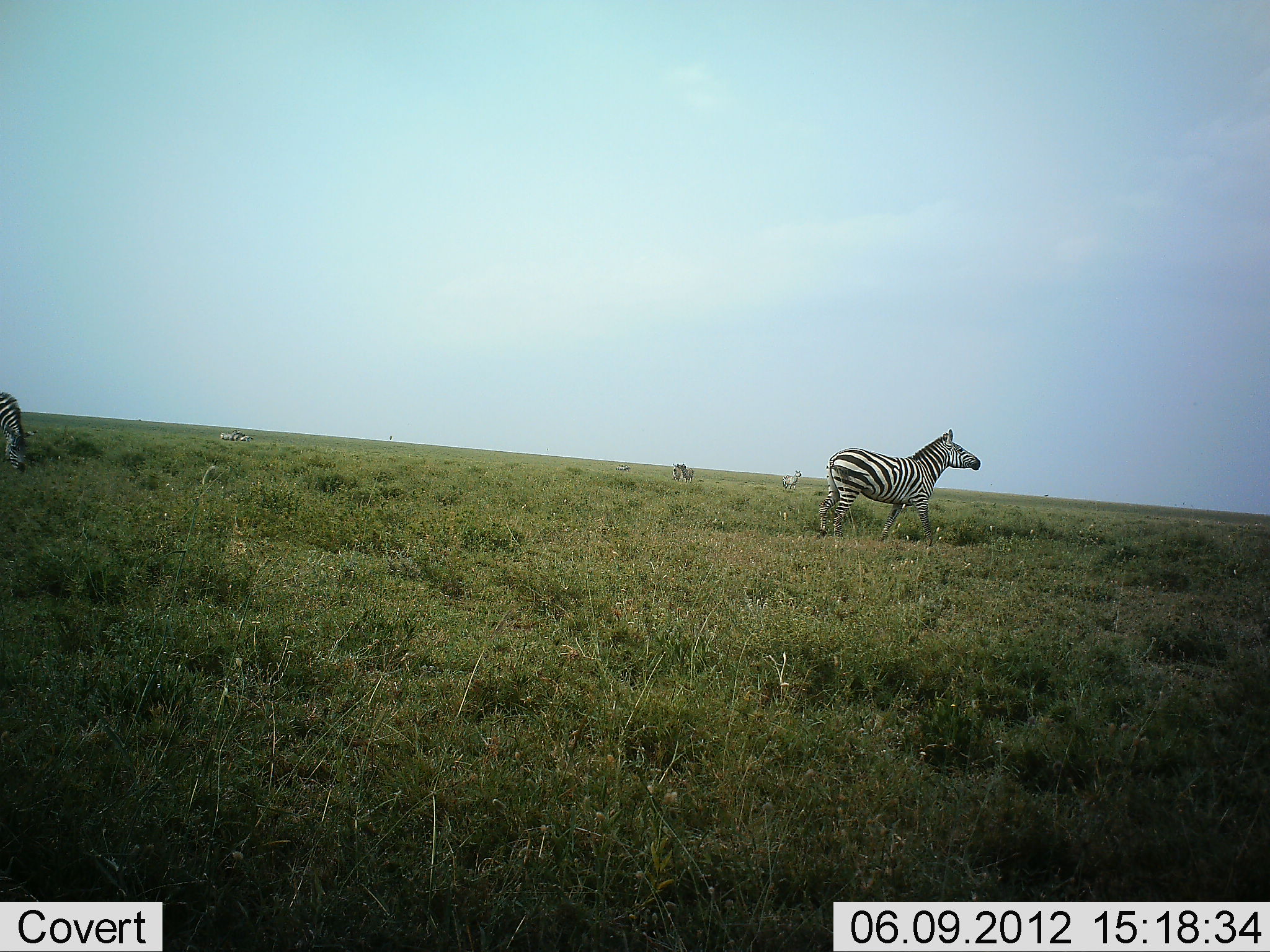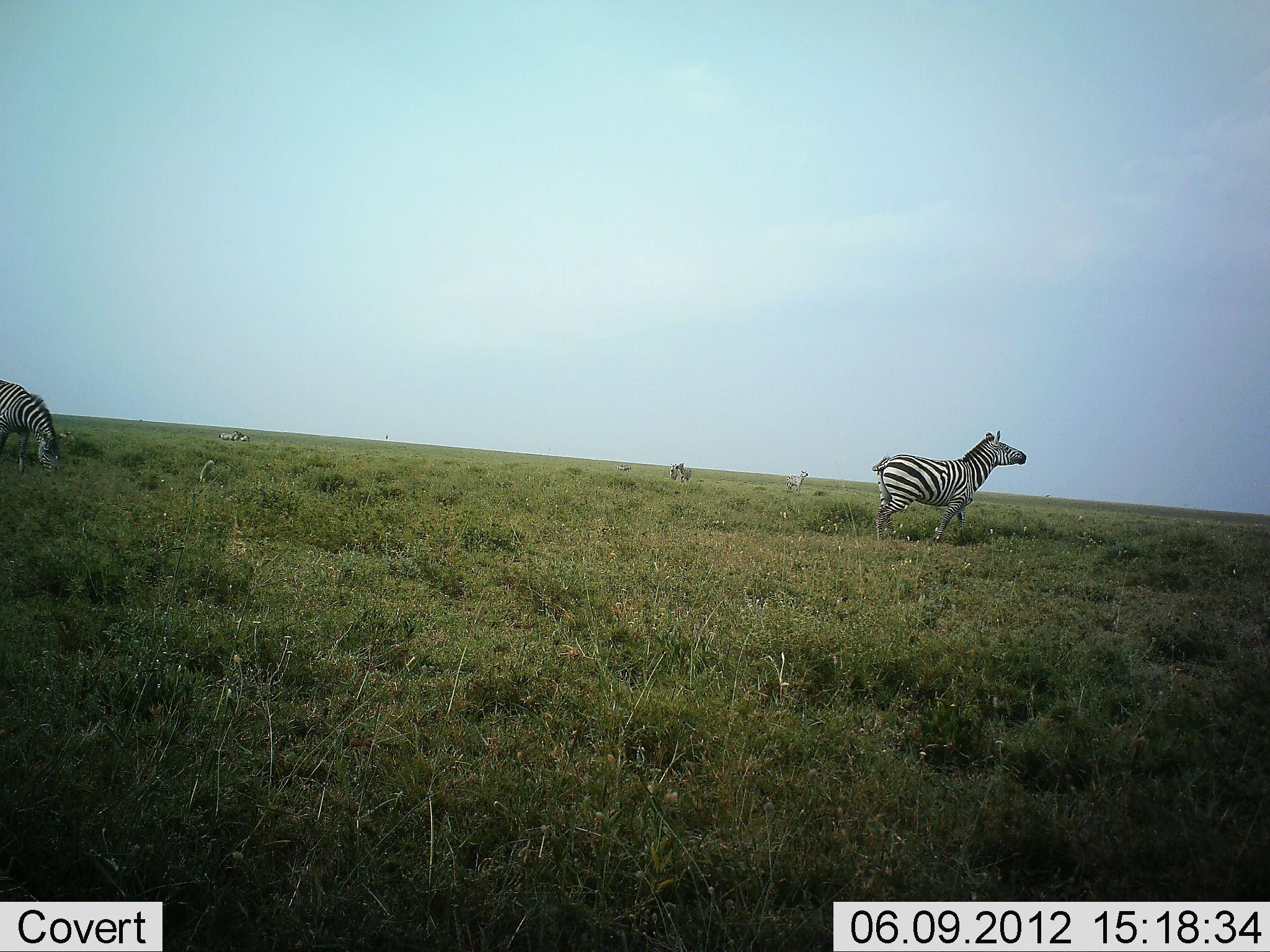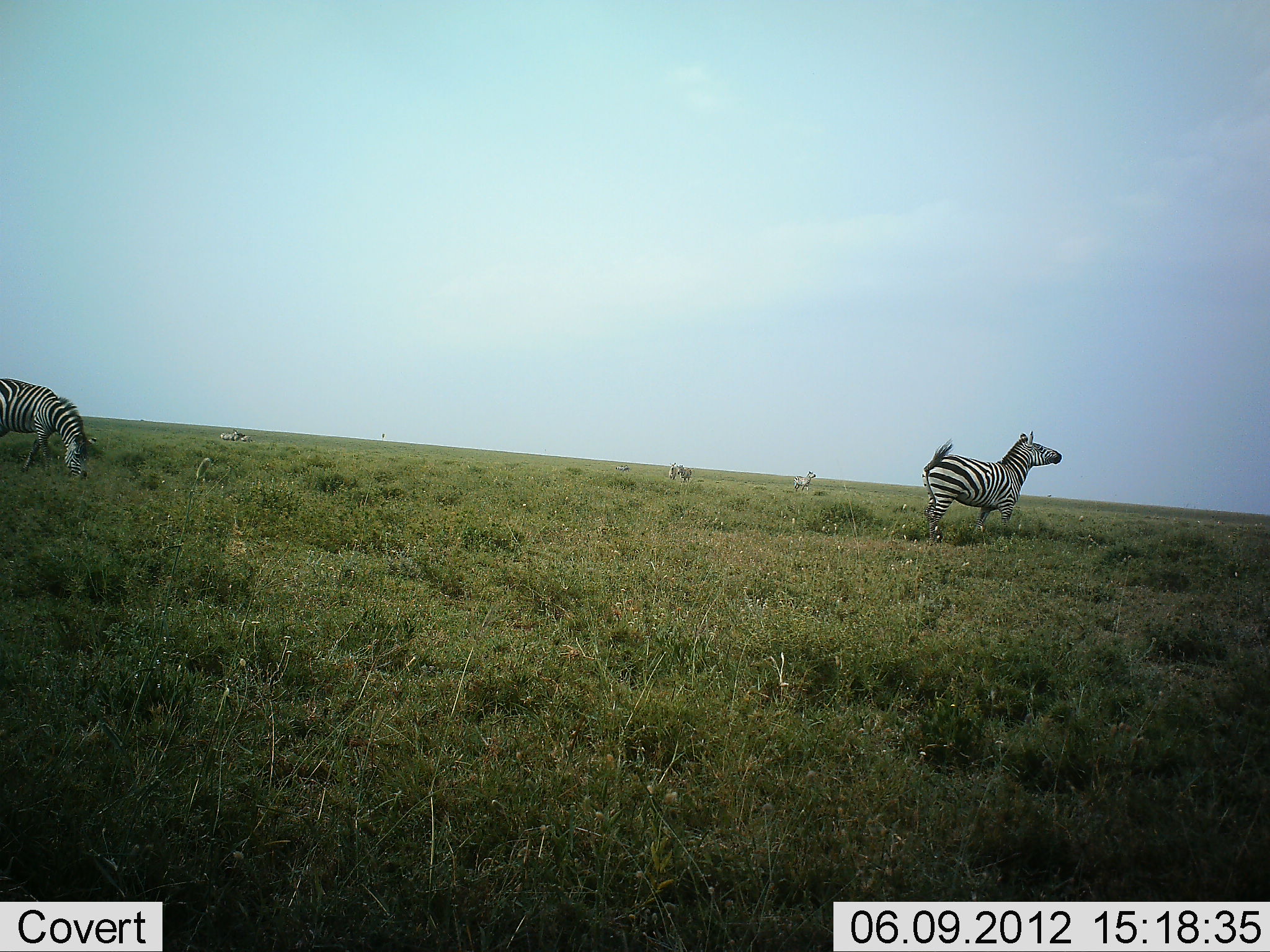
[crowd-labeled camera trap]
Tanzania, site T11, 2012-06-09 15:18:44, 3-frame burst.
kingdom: Animalia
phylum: Chordata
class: Mammalia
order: Perissodactyla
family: Equidae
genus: Equus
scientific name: Equus quagga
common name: plains zebra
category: zebra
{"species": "zebra (plains zebra) (Equus quagga)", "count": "5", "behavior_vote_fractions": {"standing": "30%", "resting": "0%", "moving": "70%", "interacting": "20%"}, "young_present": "0%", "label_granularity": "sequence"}